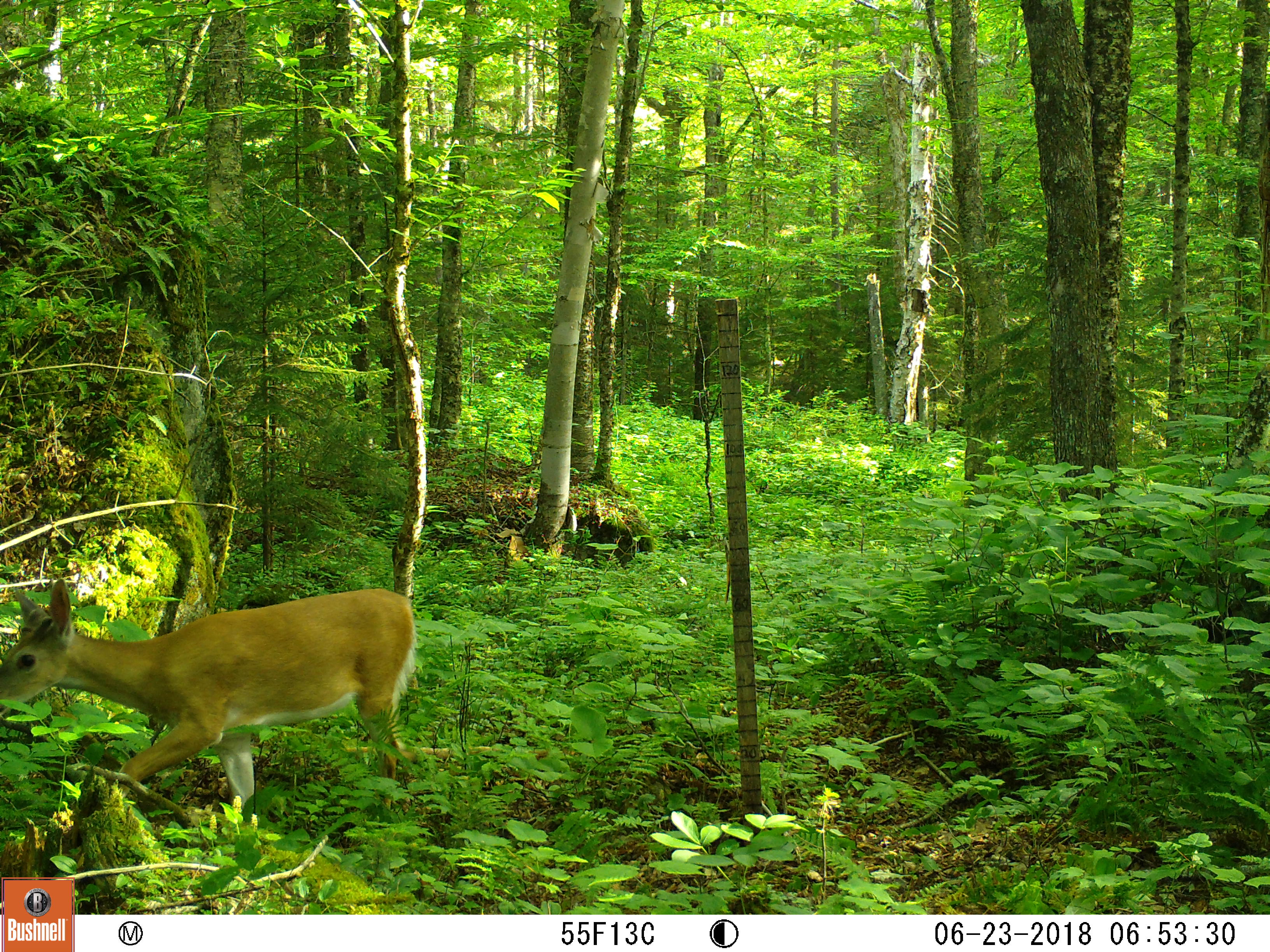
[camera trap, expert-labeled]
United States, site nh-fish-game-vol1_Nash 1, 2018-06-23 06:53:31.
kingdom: Animalia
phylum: Chordata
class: Mammalia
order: Artiodactyla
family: Cervidae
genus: Odocoileus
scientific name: Odocoileus virginianus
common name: white-tailed deer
White-tailed deer (Odocoileus virginianus).